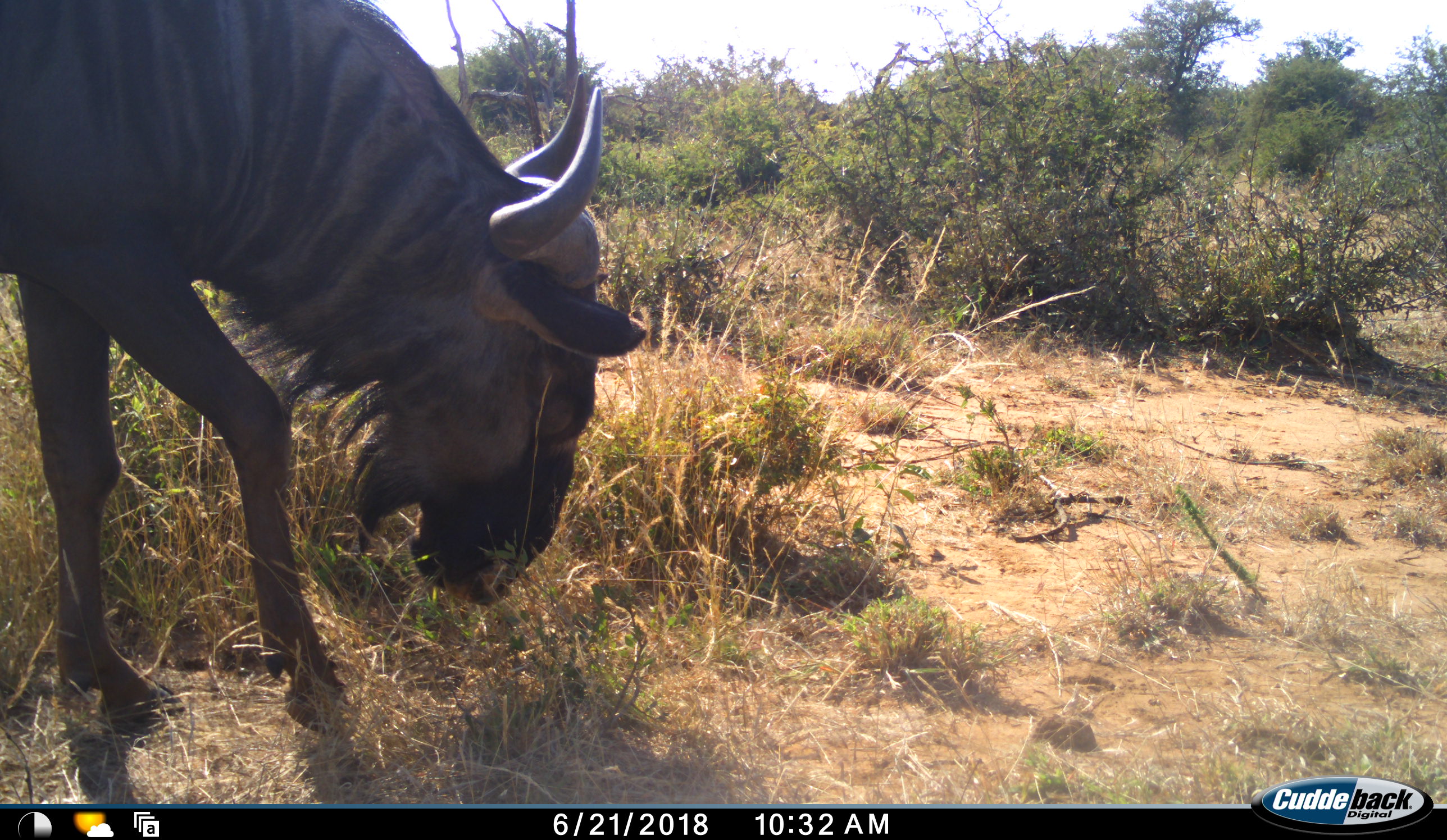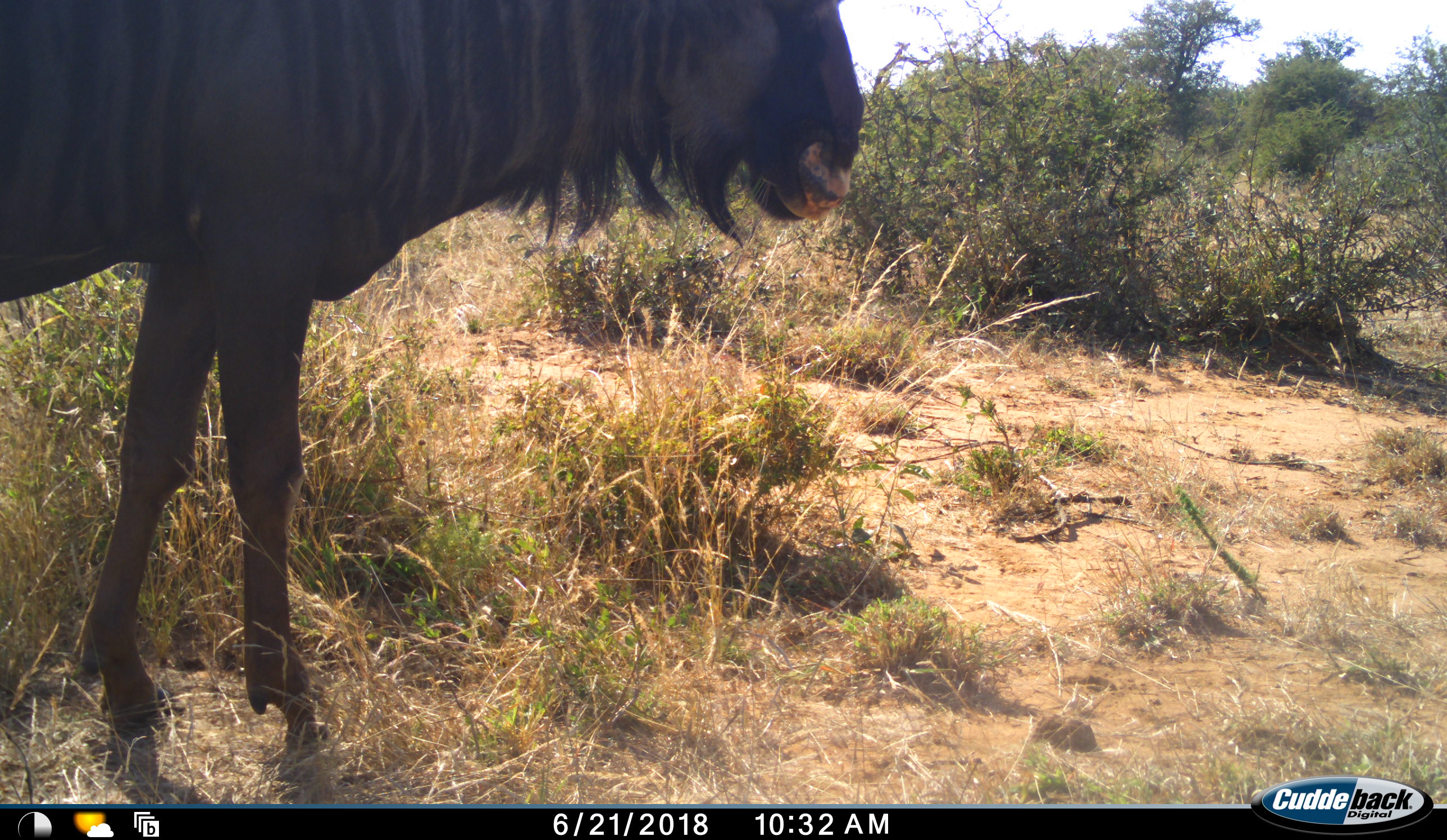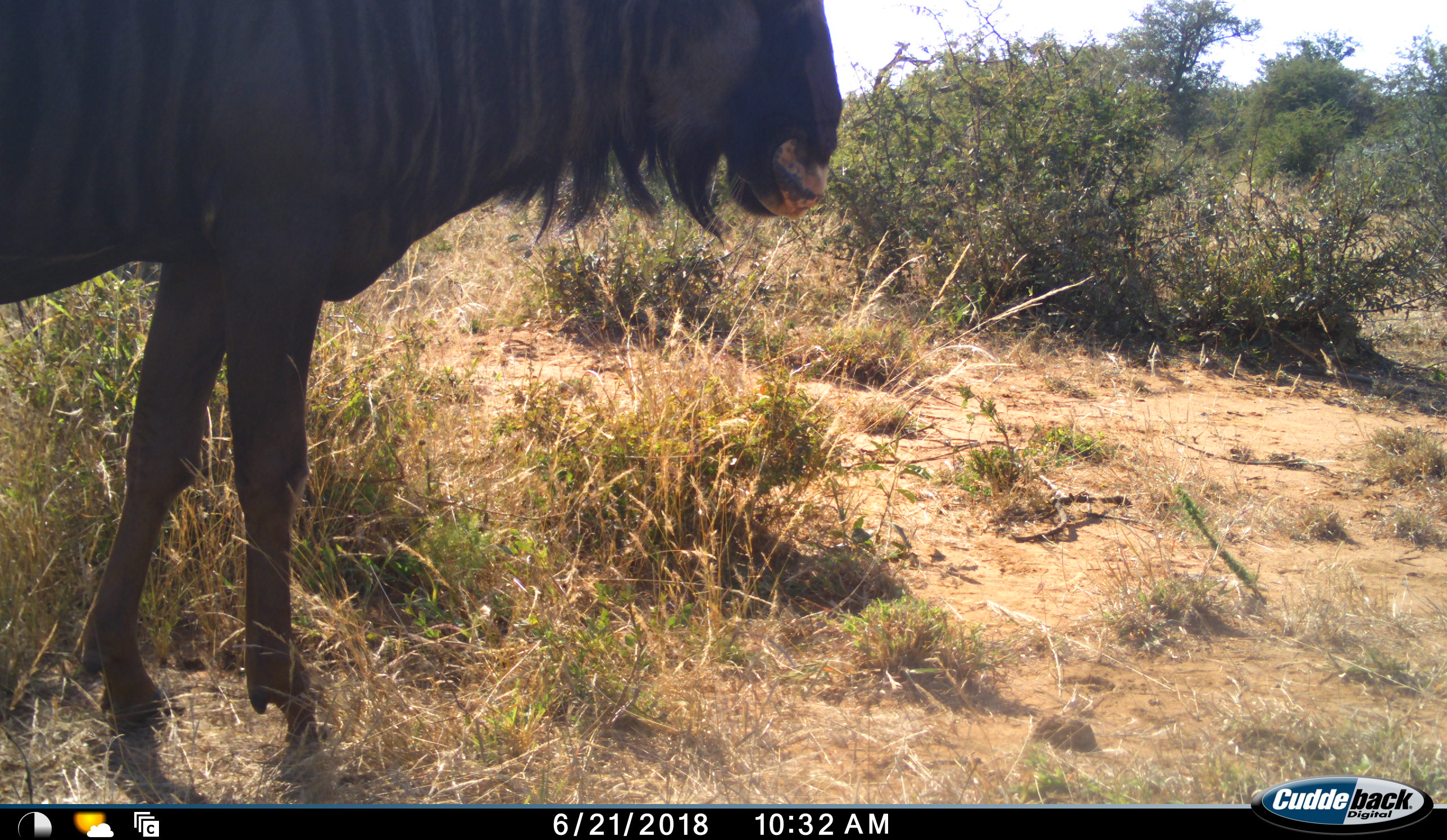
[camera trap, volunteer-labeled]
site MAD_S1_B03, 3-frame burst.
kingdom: Animalia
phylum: Chordata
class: Mammalia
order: Artiodactyla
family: Bovidae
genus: Connochaetes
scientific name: Connochaetes taurinus taurinus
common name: blue wildebeest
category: wildebeestblue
Wildebeestblue (blue wildebeest) (Connochaetes taurinus taurinus), count 1. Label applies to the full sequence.